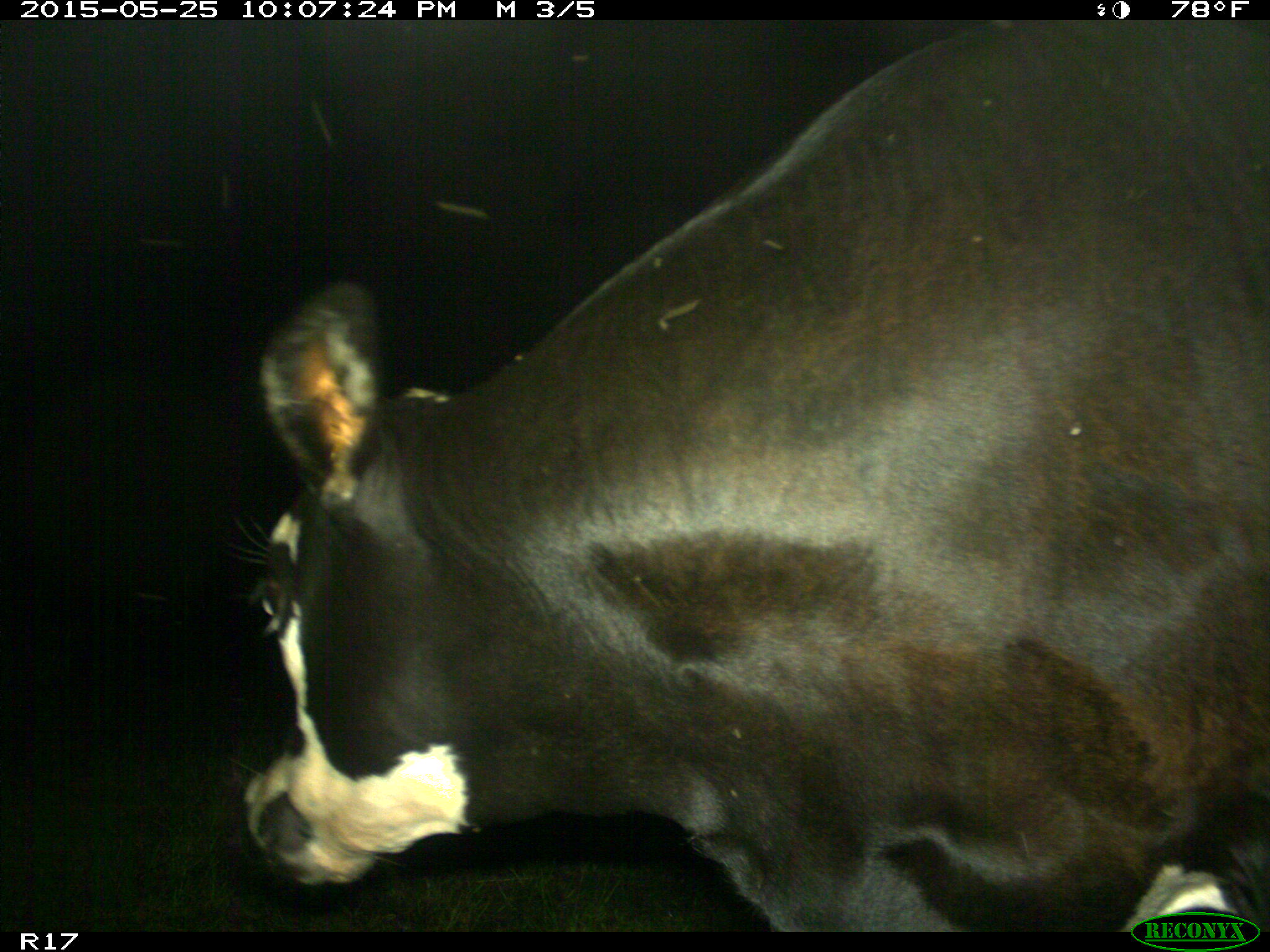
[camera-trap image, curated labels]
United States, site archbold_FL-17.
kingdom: Animalia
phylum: Chordata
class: Mammalia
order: Artiodactyla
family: Bovidae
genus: Bos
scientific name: Bos taurus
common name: domestic cow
Bos taurus (domestic cow).